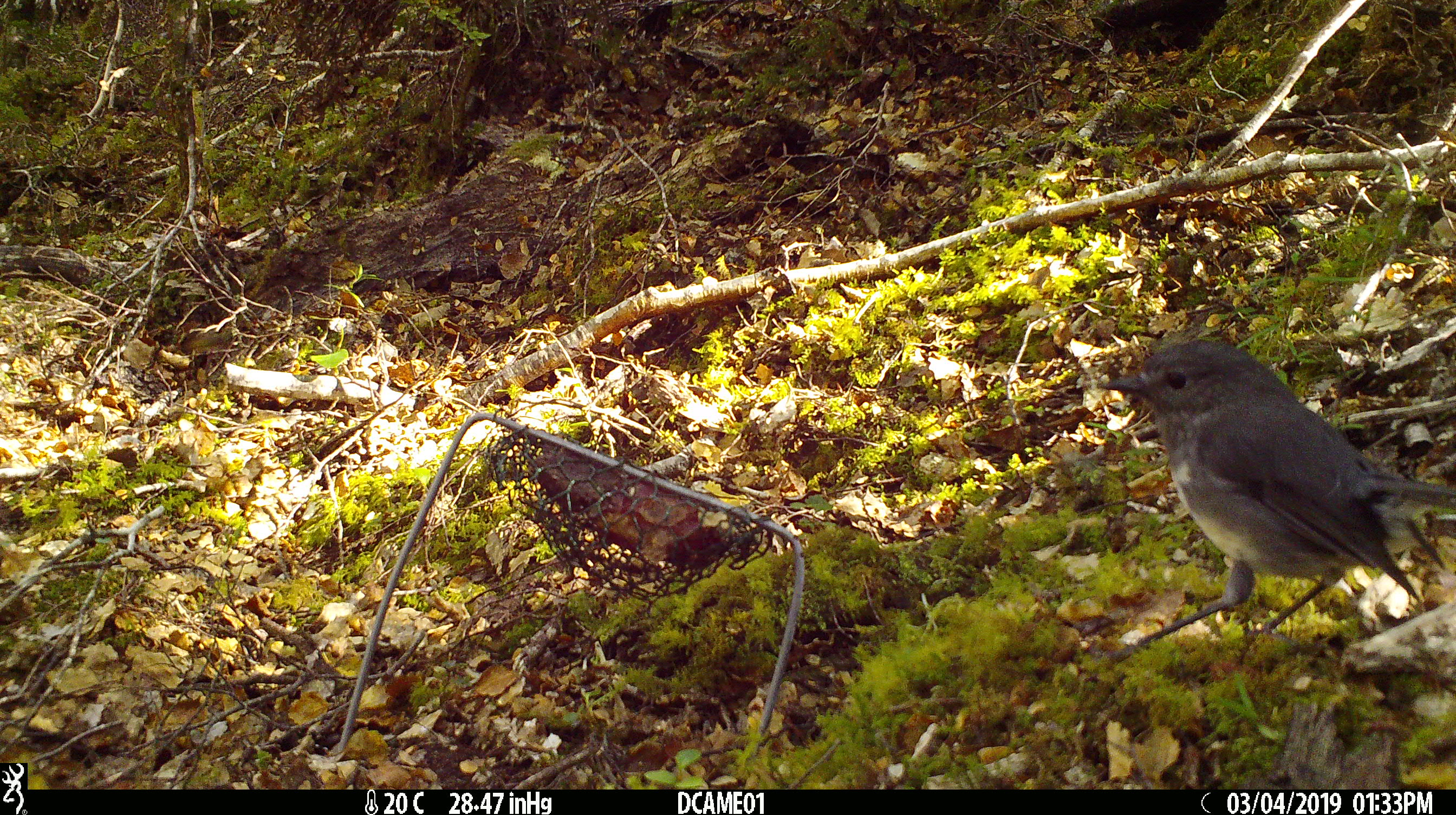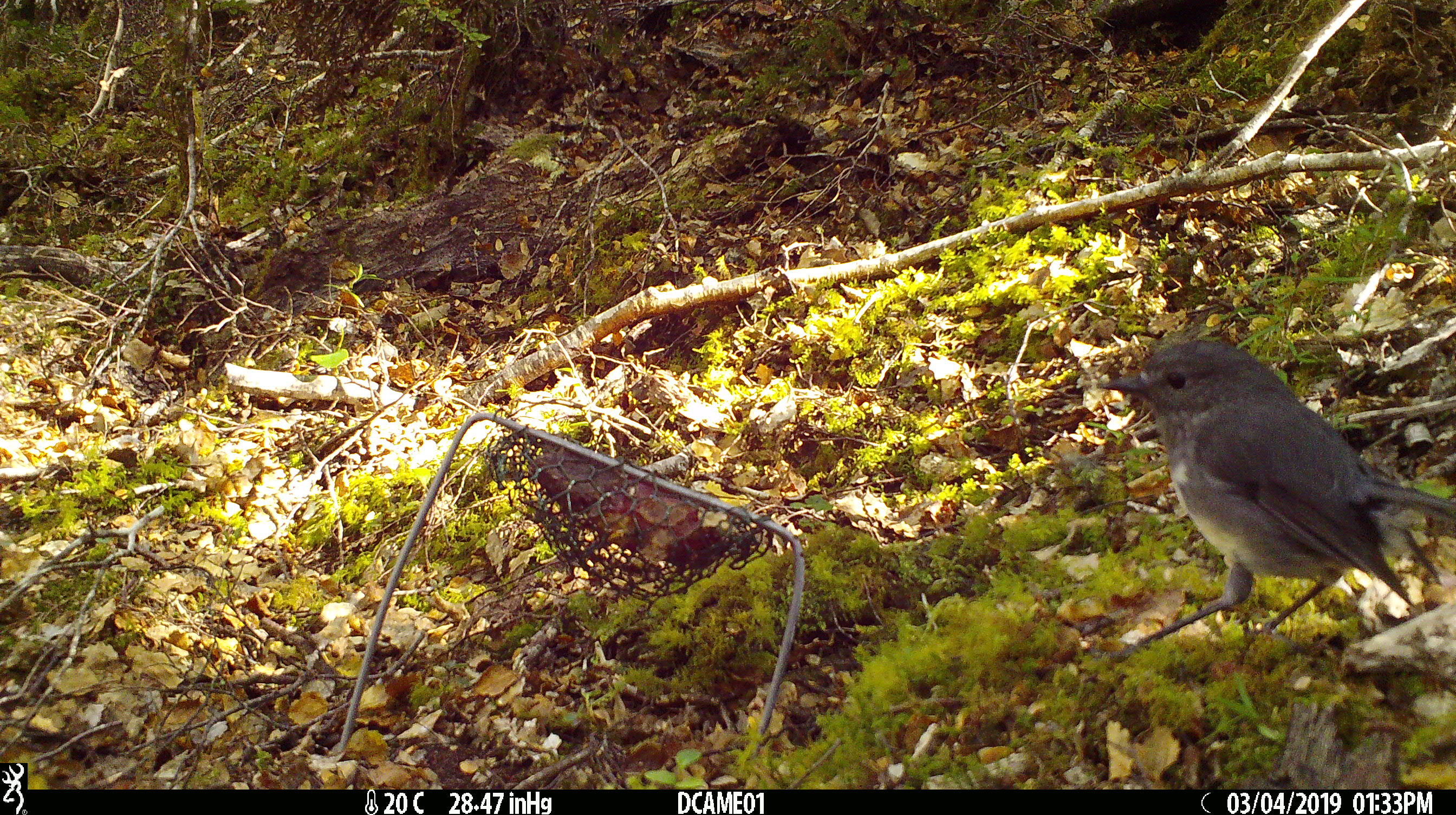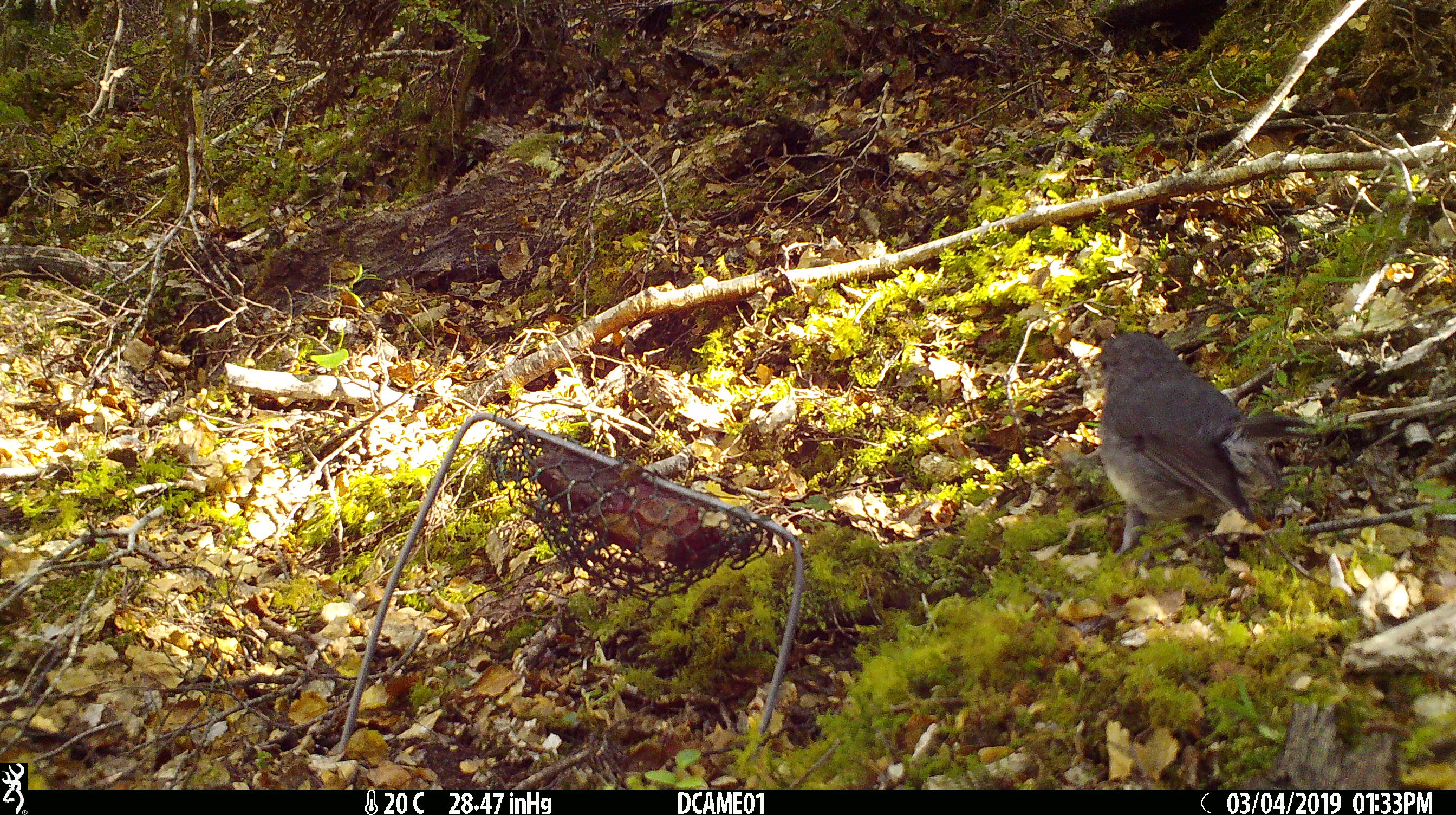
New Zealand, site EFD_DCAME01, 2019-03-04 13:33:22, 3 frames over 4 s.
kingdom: Animalia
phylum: Chordata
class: Aves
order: Passeriformes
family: Petroicidae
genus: Petroica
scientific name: Petroica australis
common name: new zealand robin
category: robin